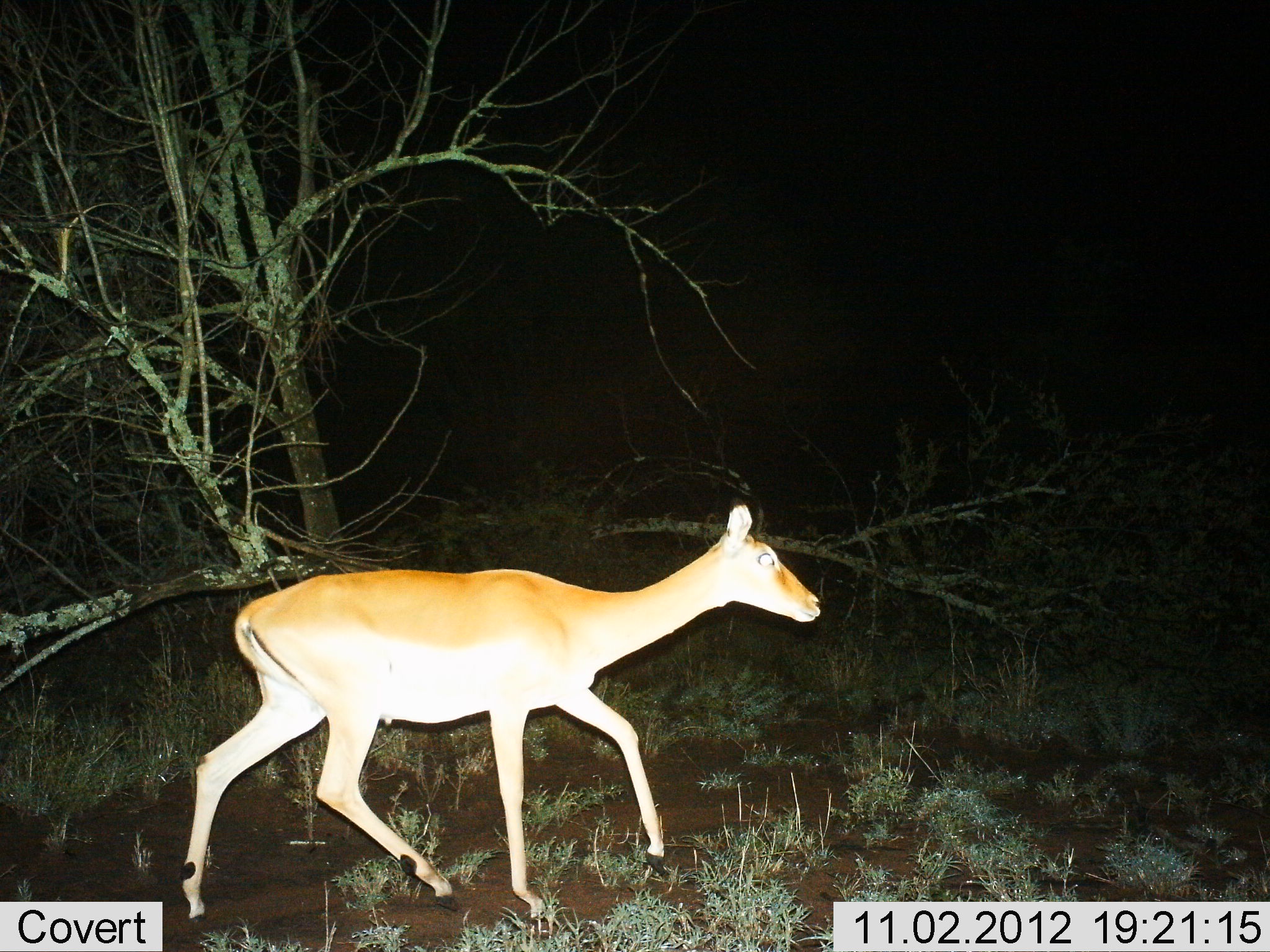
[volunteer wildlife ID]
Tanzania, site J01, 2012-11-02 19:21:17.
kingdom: Animalia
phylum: Chordata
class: Mammalia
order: Artiodactyla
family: Bovidae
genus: Aepyceros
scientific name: Aepyceros melampus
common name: impala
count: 1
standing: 10%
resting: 0%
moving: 100%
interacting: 0%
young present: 0%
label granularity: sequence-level